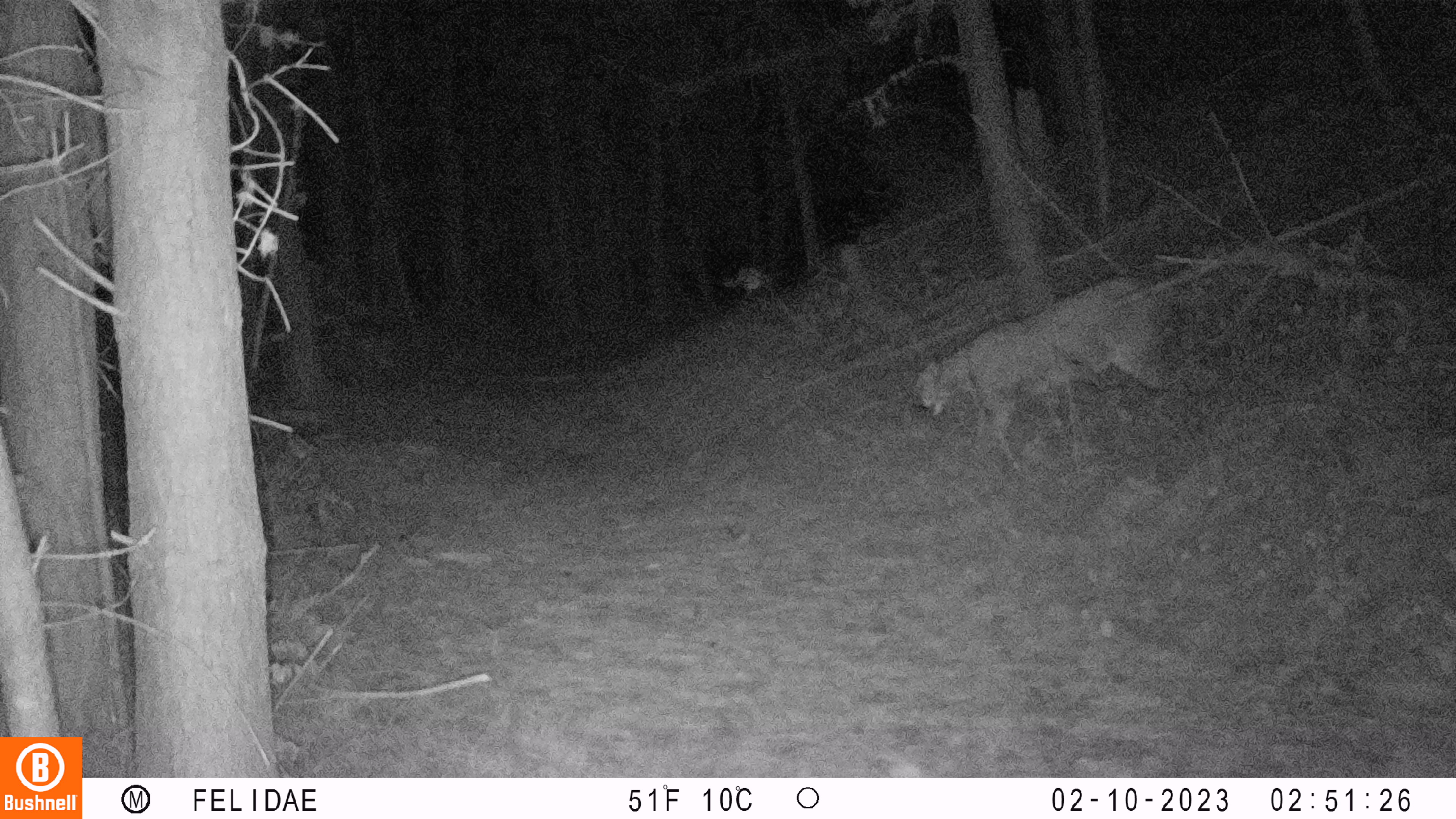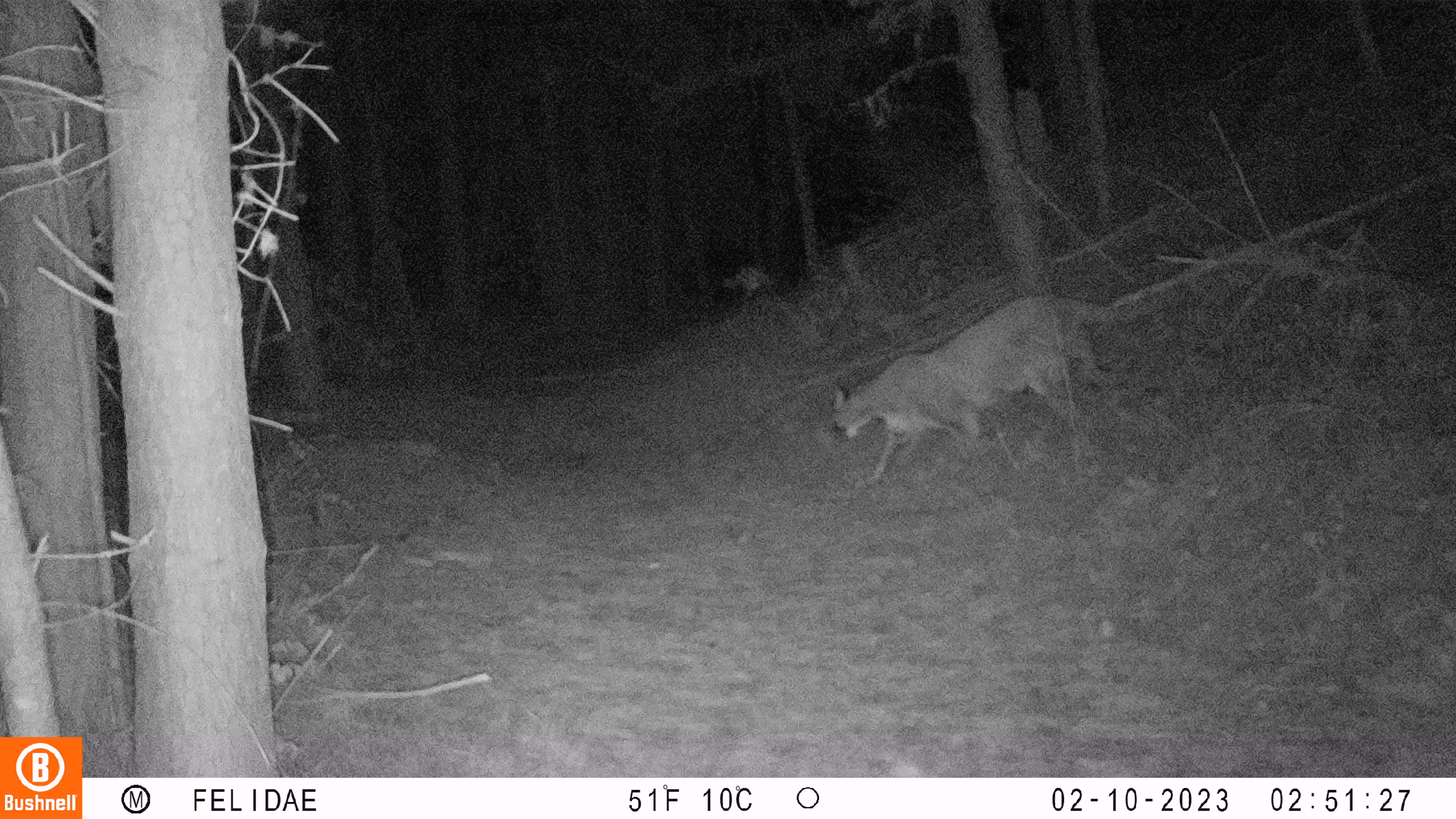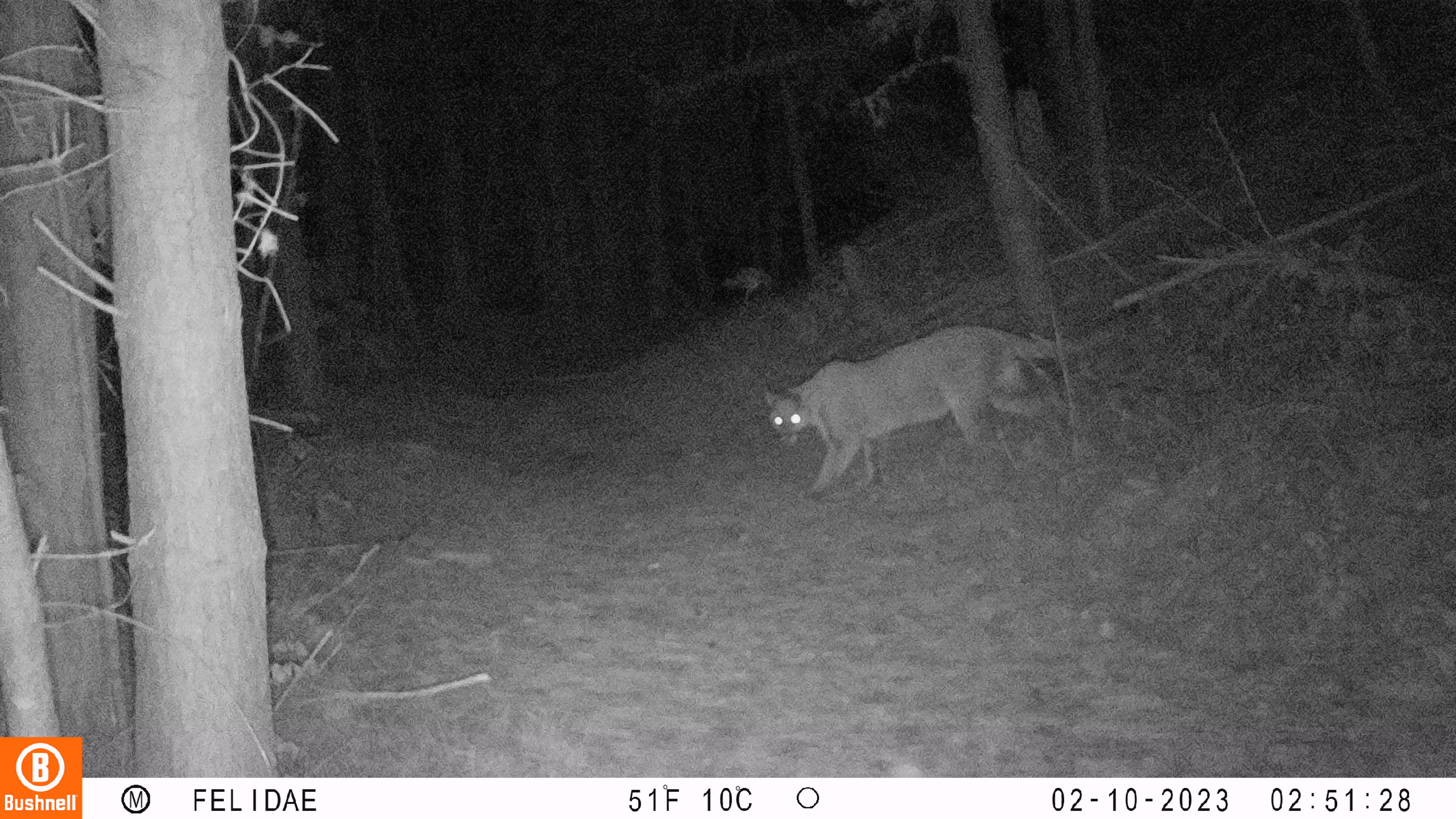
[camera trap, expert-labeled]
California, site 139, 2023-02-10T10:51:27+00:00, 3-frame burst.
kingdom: Animalia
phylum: Chordata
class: Mammalia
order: Carnivora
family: Felidae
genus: Puma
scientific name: Puma concolor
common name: puma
Puma (Puma concolor).